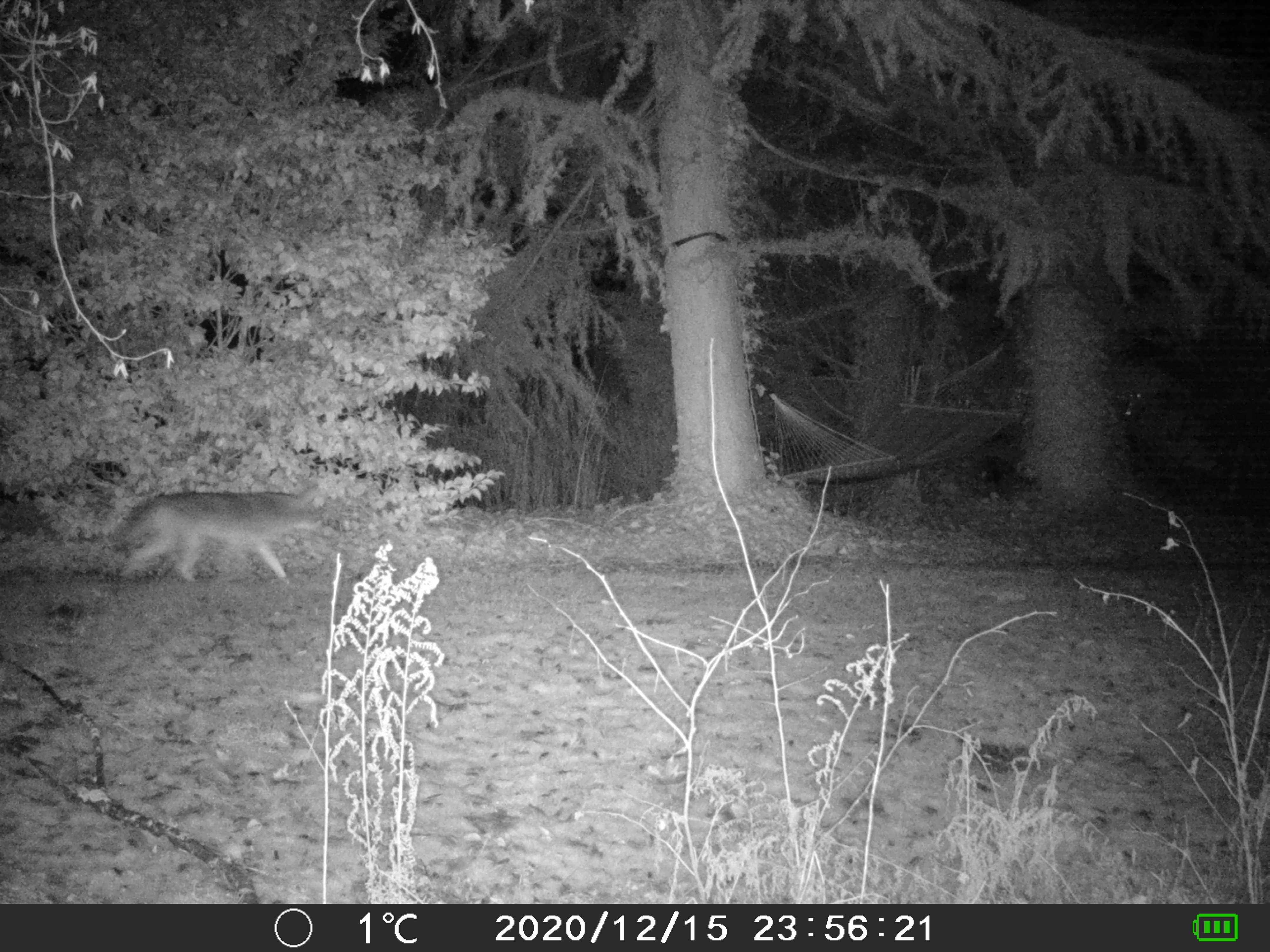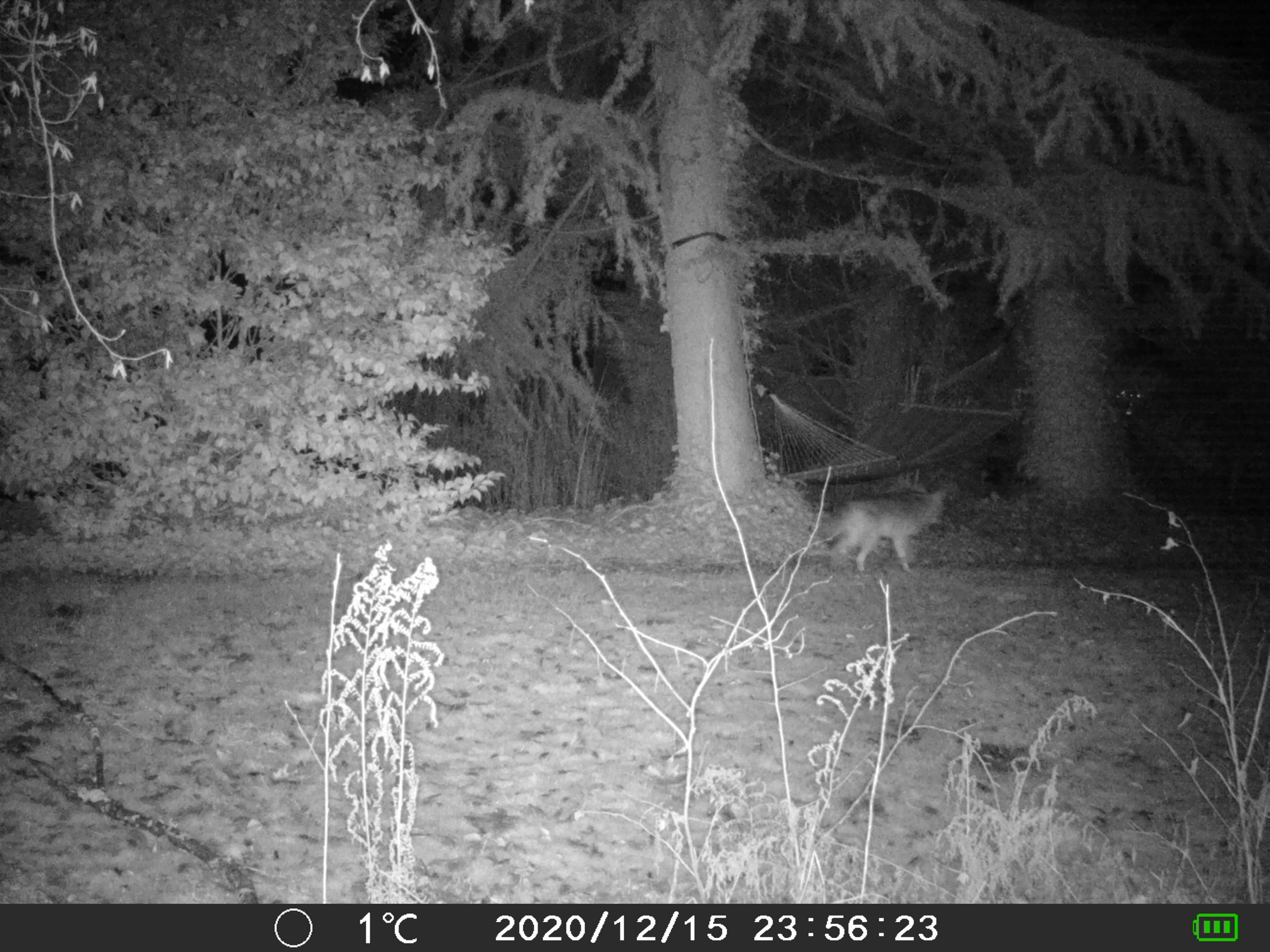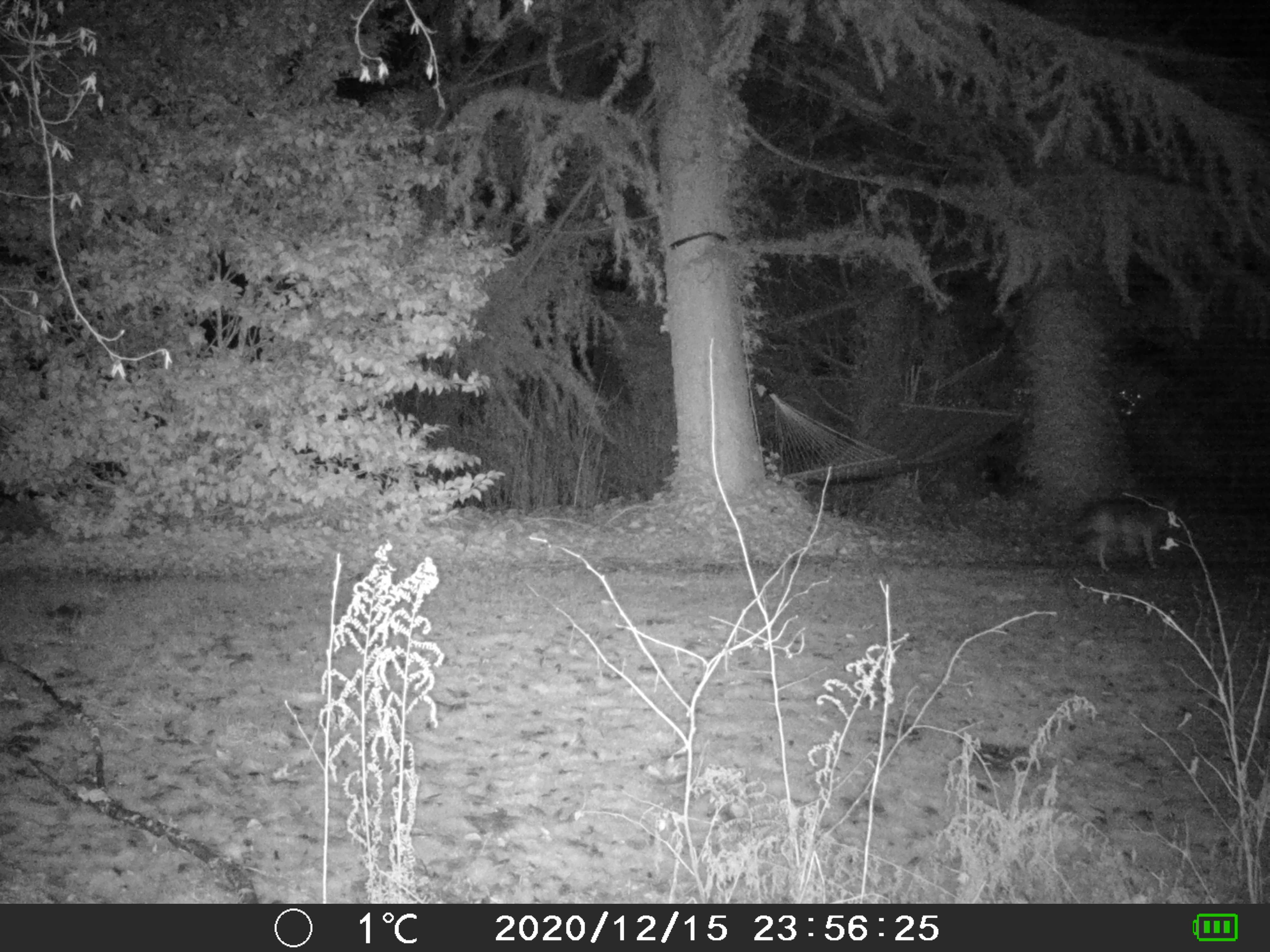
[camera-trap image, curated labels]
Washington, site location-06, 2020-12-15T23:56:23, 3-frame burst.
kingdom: Animalia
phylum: Chordata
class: Mammalia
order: Carnivora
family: Canidae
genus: Canis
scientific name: Canis latrans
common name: coyote